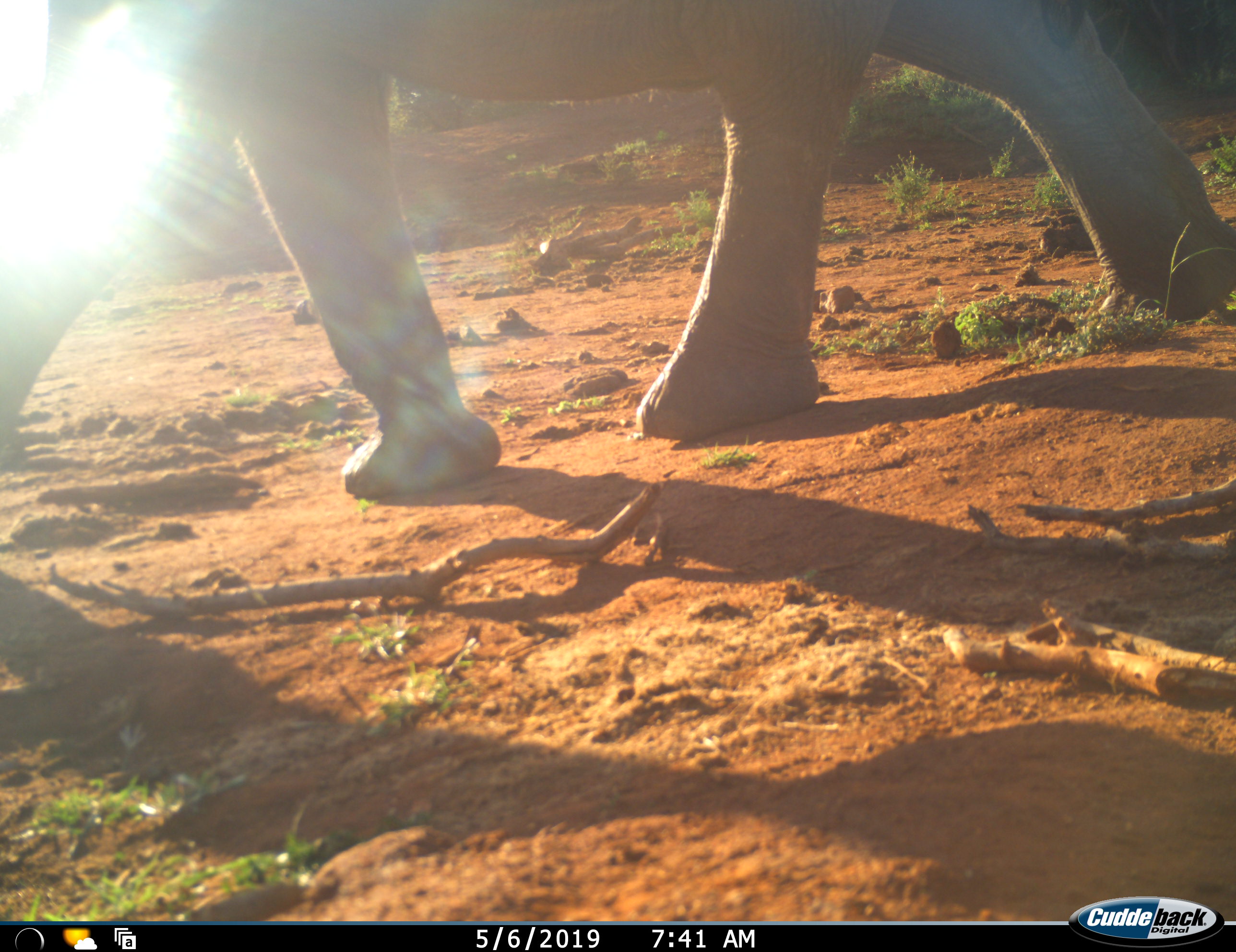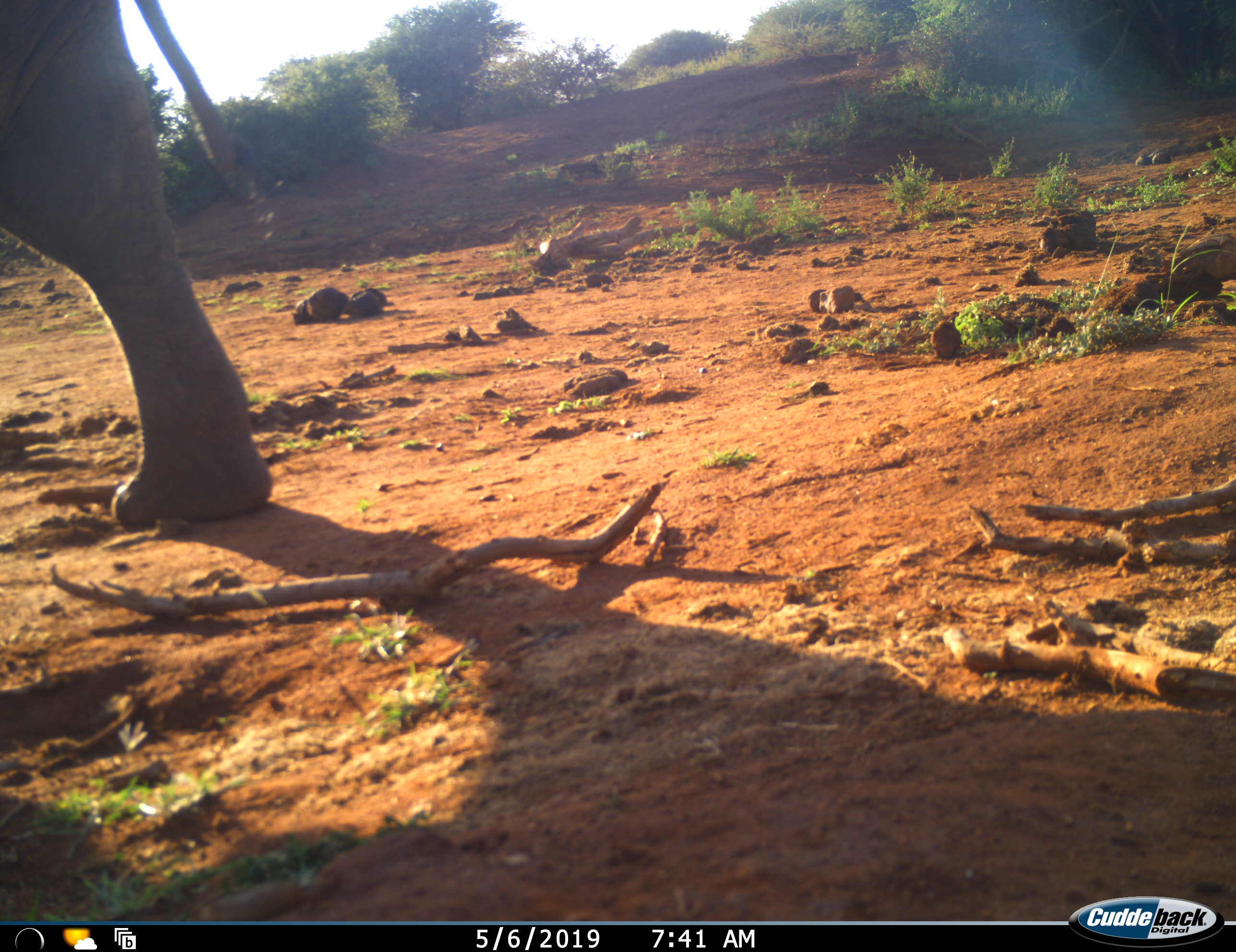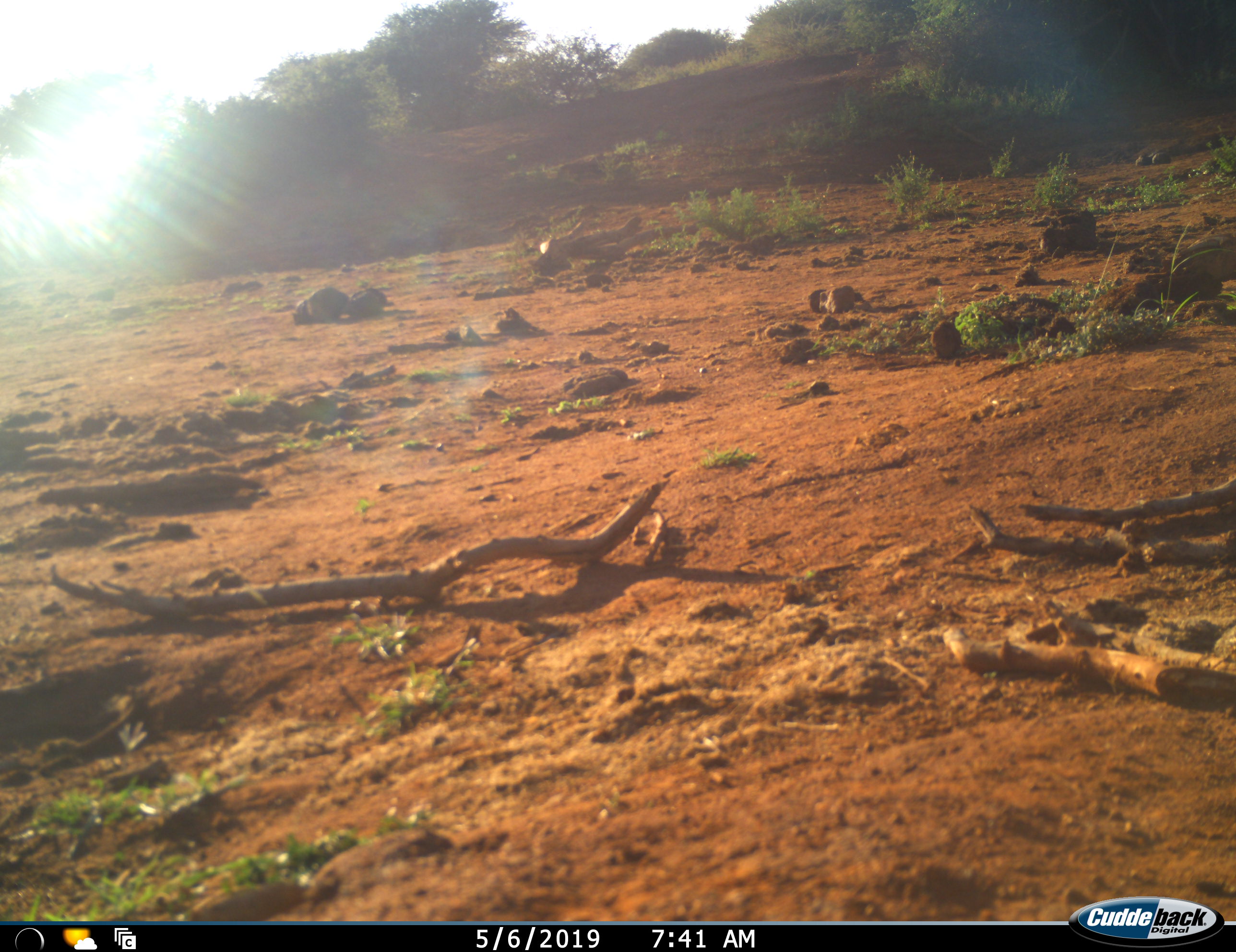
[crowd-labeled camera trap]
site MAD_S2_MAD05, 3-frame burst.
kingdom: Animalia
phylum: Chordata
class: Mammalia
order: Proboscidea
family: Elephantidae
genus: Loxodonta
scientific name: Loxodonta africana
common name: african bush elephant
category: elephant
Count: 1.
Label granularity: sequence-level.